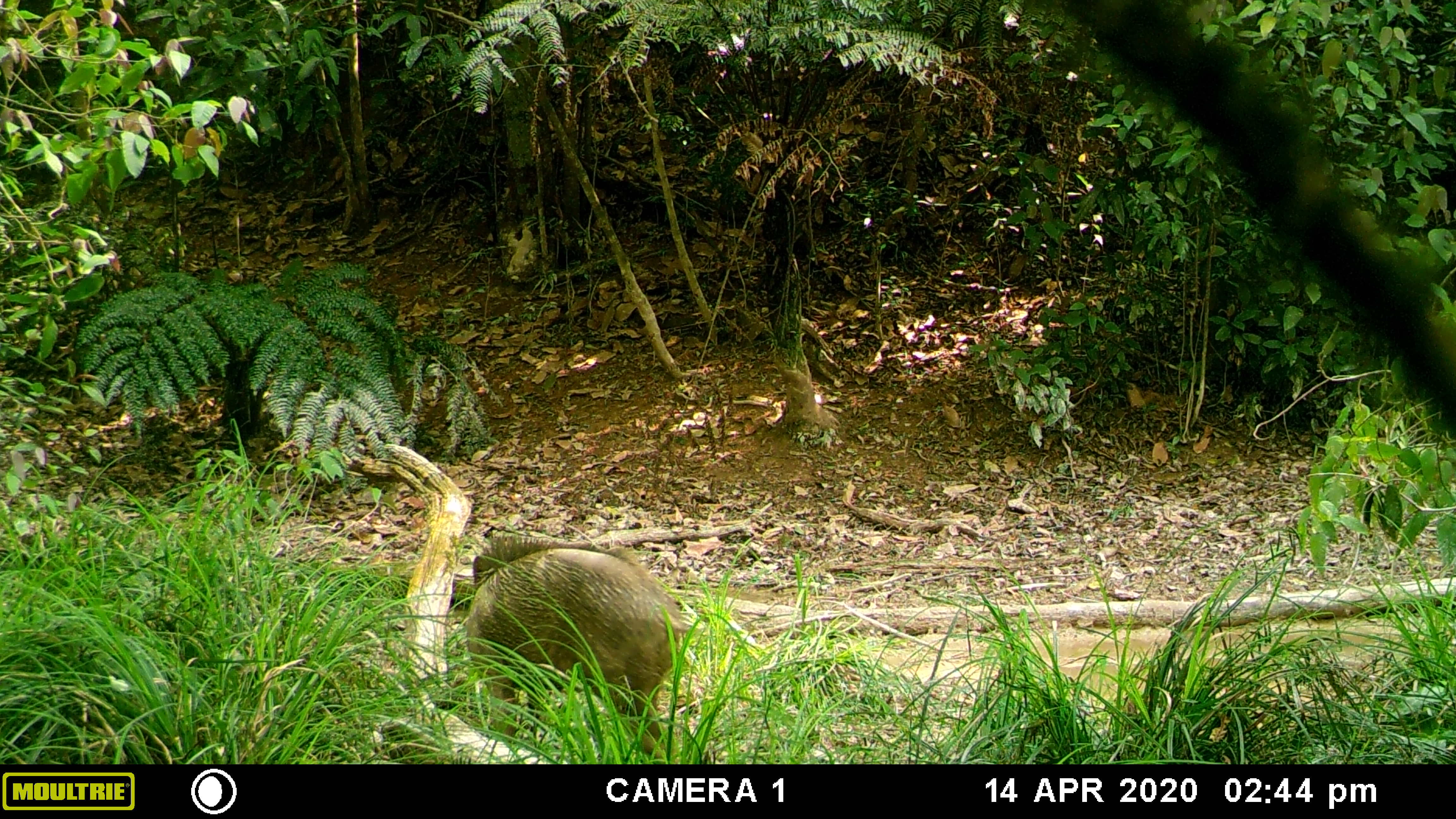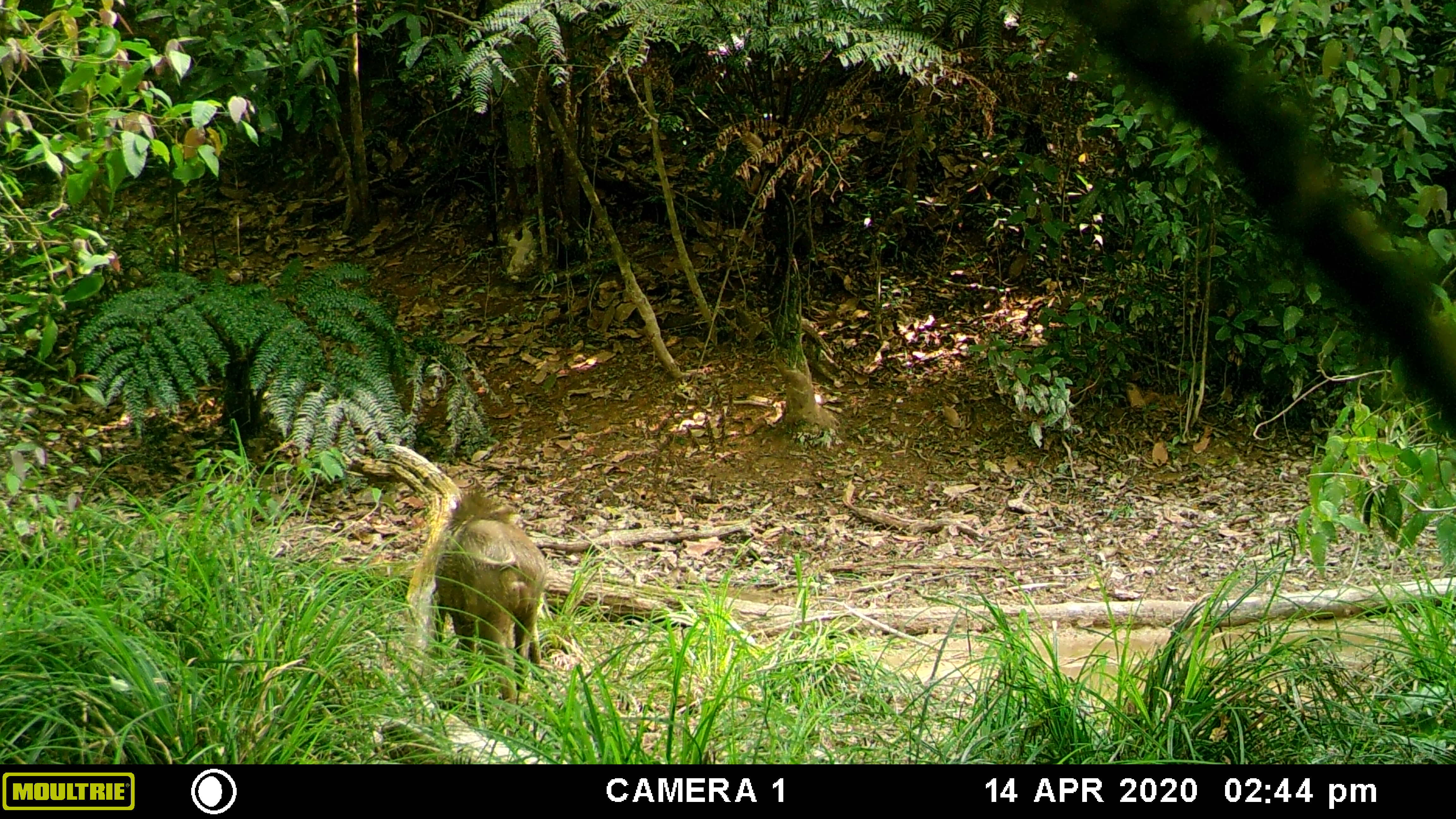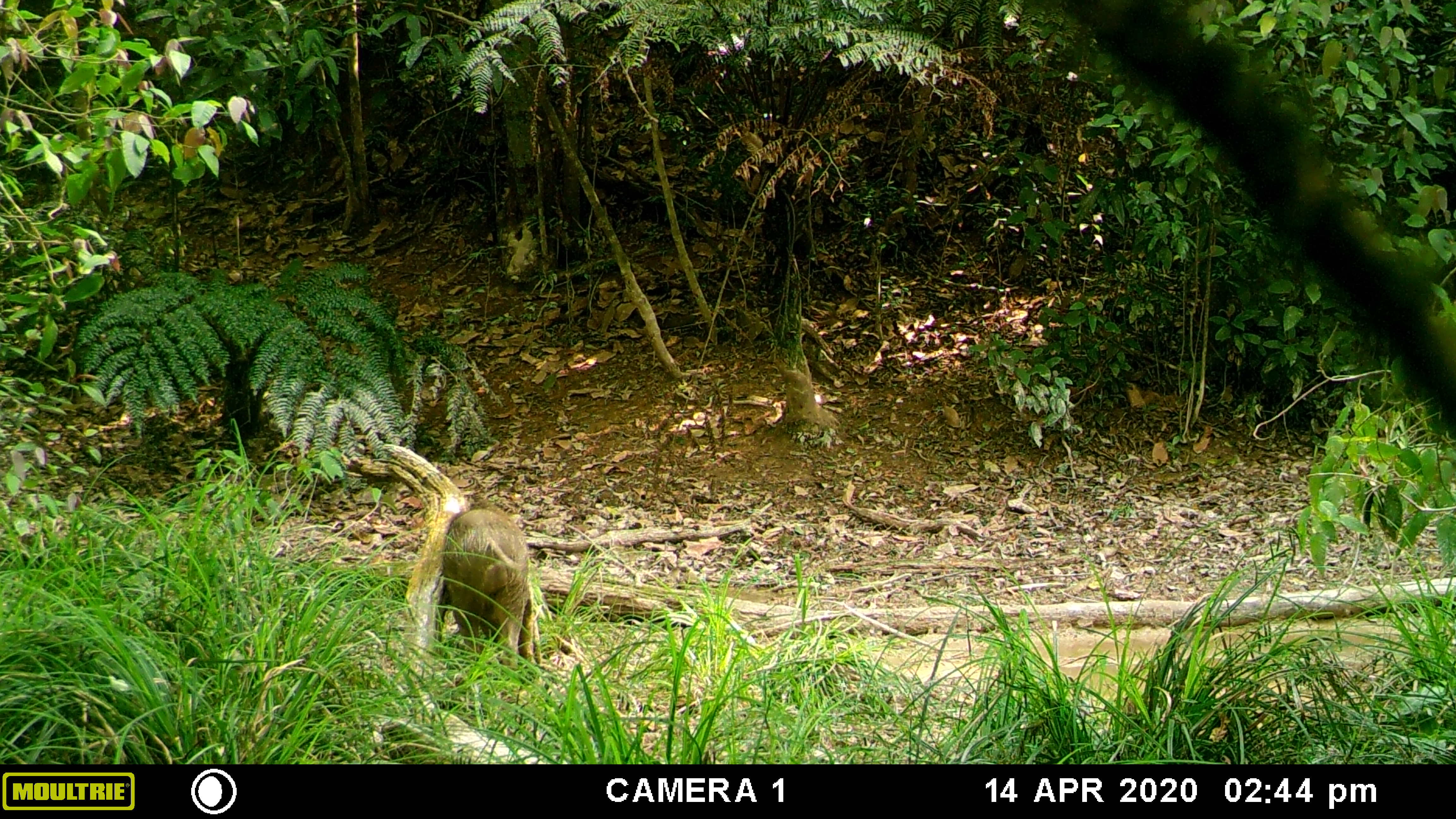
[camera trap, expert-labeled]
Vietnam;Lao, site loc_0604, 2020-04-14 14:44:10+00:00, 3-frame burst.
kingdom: Animalia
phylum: Chordata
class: Mammalia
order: Artiodactyla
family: Suidae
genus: Sus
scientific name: Sus scrofa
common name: eurasian wild pig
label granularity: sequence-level